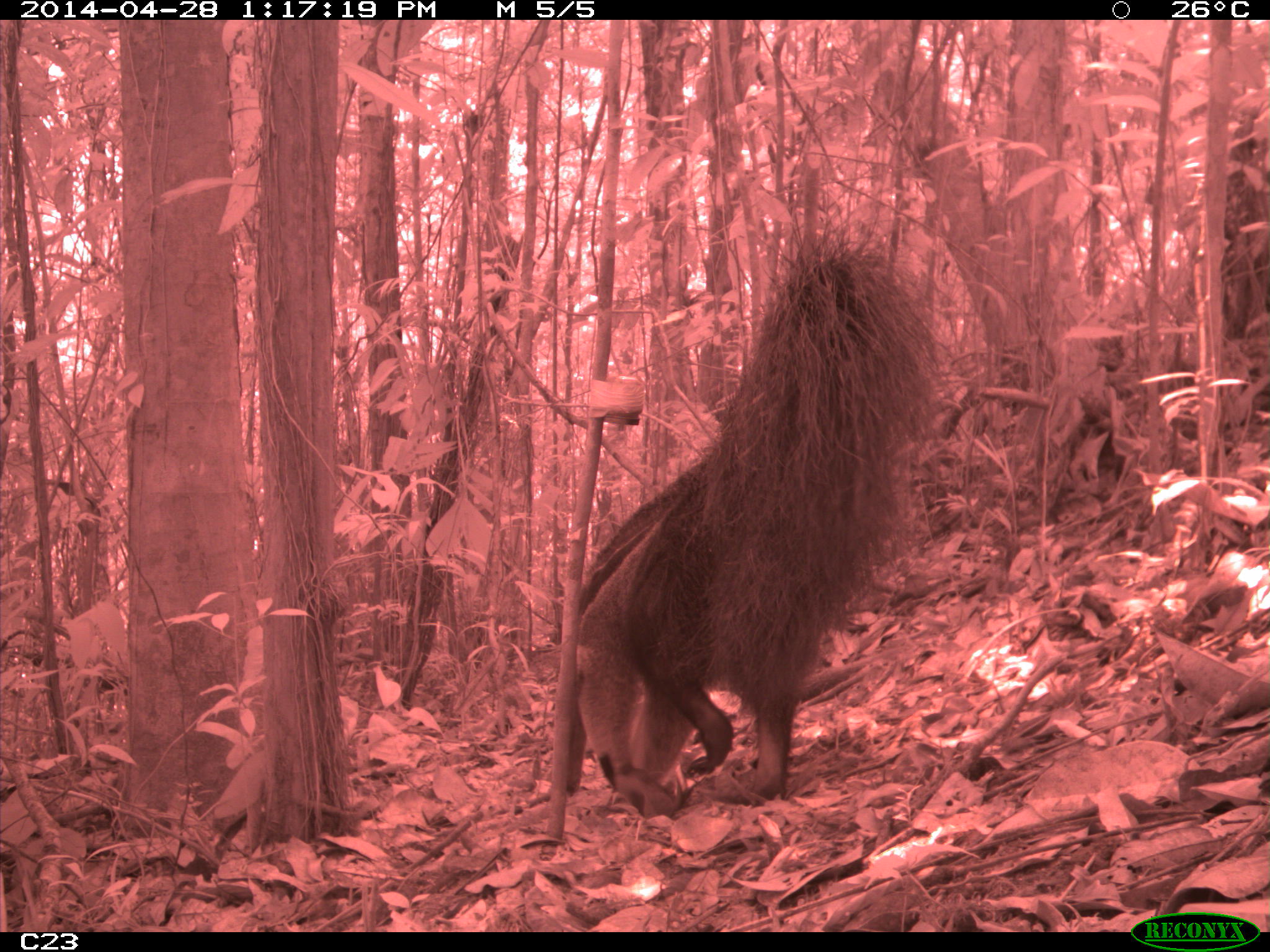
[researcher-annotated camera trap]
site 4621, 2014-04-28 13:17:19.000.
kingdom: Animalia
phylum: Chordata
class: Mammalia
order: Pilosa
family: Myrmecophagidae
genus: Myrmecophaga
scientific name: Myrmecophaga tridactyla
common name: giant anteater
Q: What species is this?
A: Myrmecophaga tridactyla (giant anteater).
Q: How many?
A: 1.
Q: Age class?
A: Adult.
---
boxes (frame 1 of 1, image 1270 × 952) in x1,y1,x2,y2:
myrmecophaga tridactyla: 554,226,936,817